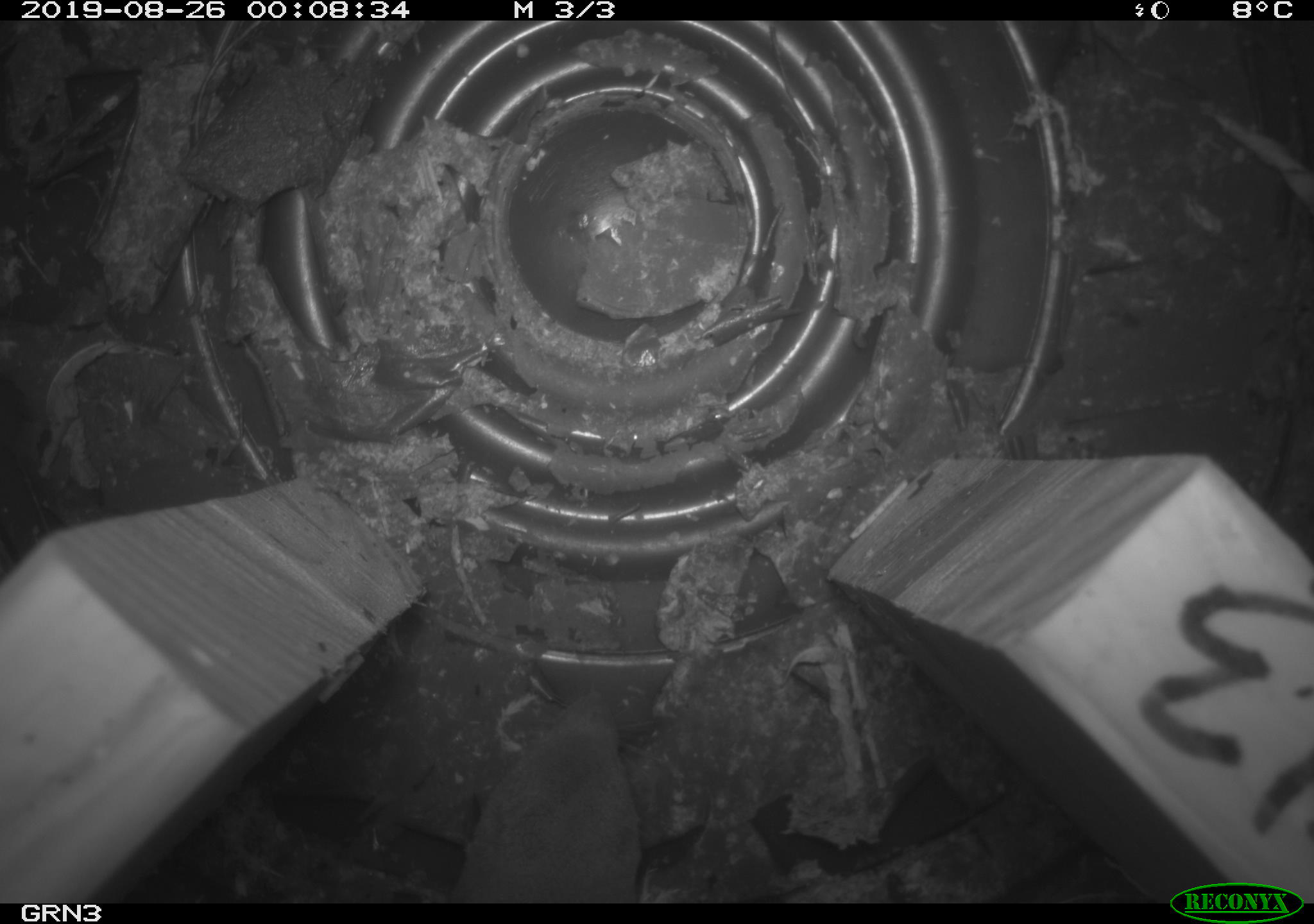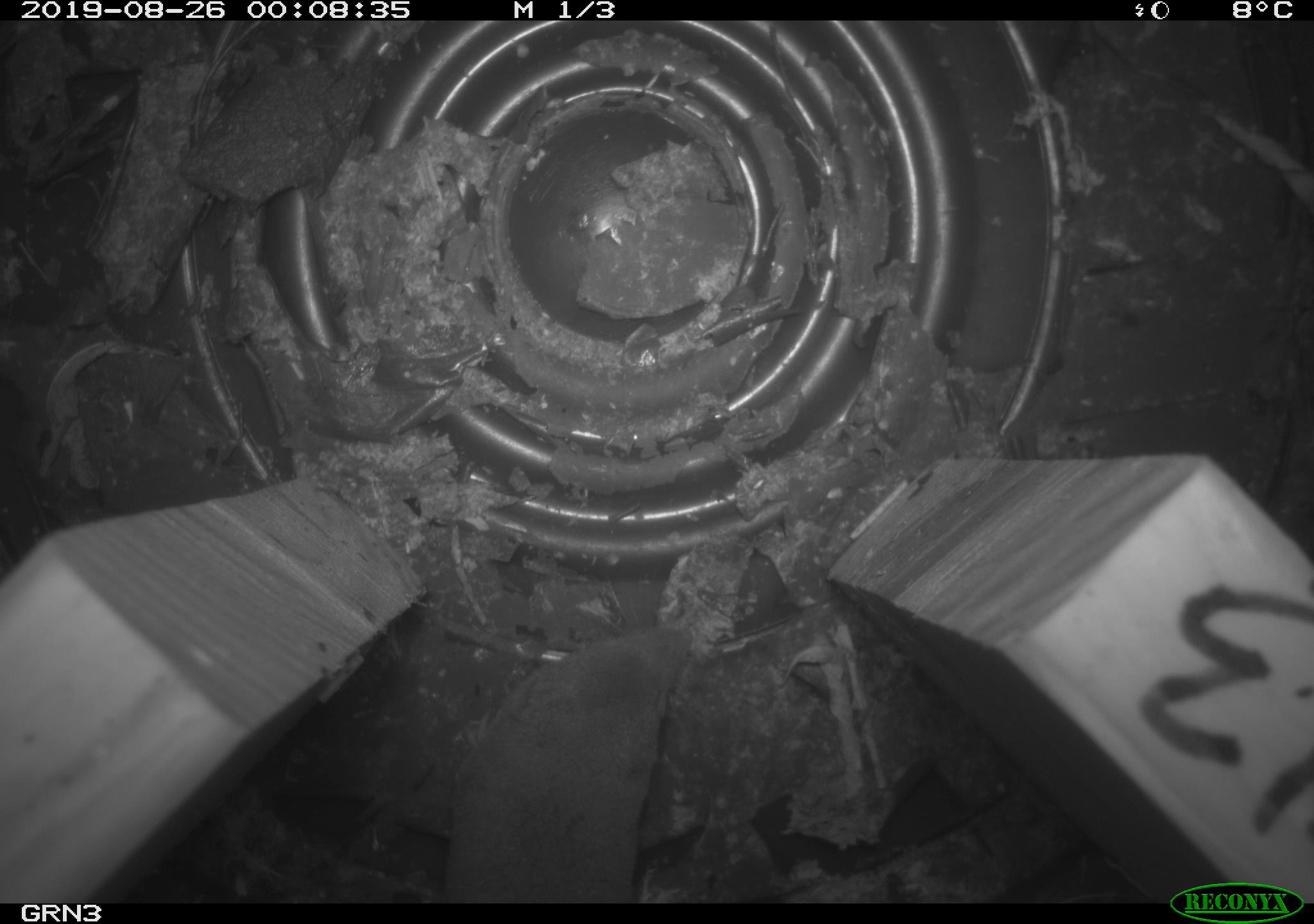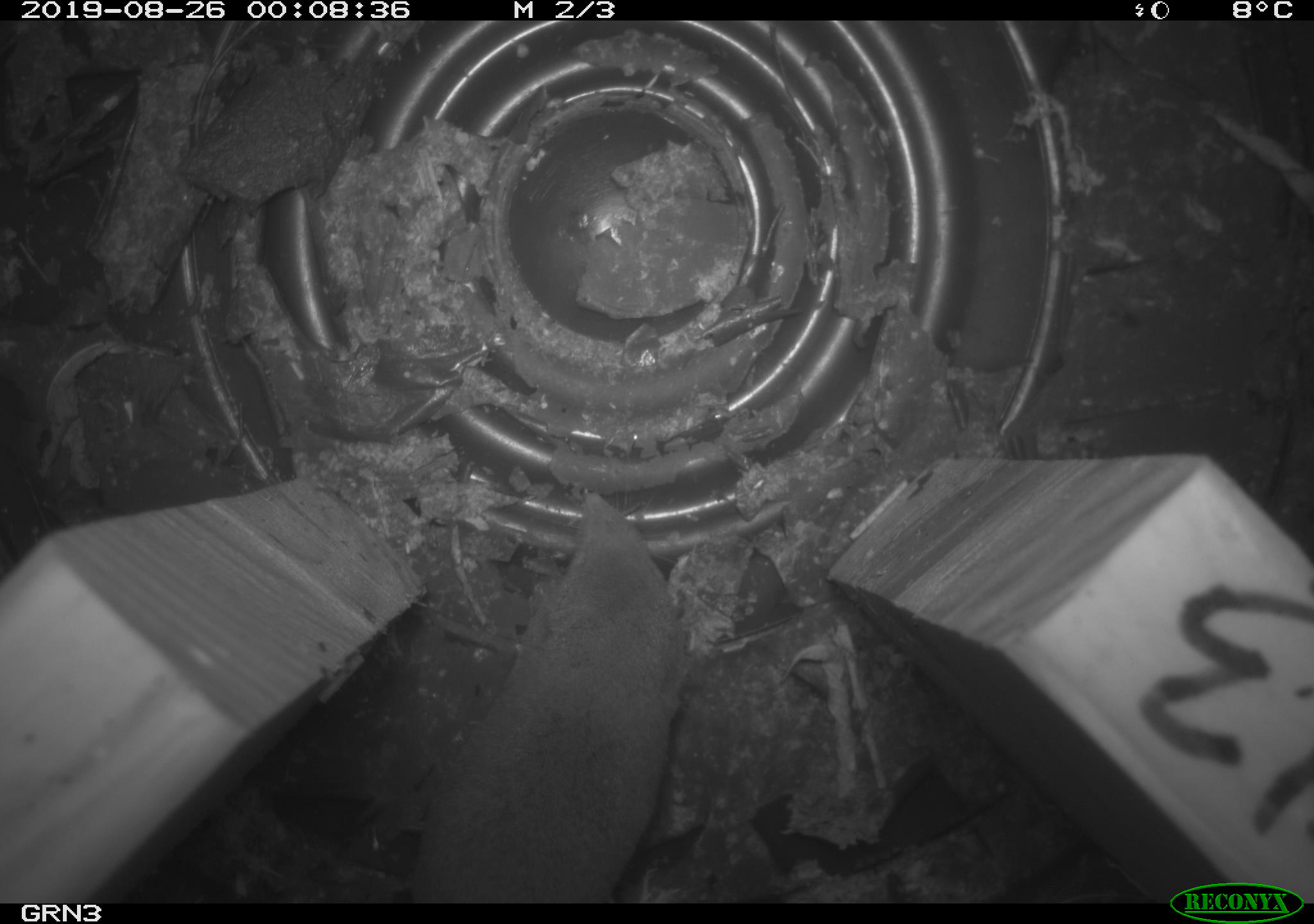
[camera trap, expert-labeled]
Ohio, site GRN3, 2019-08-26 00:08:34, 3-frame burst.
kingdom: Animalia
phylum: Chordata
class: Mammalia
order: Eulipotyphla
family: Soricidae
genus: Blarina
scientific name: Blarina brevicauda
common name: northern short-tailed shrew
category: n. short-tailed shrew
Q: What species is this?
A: N. short-tailed shrew (northern short-tailed shrew) (Blarina brevicauda).